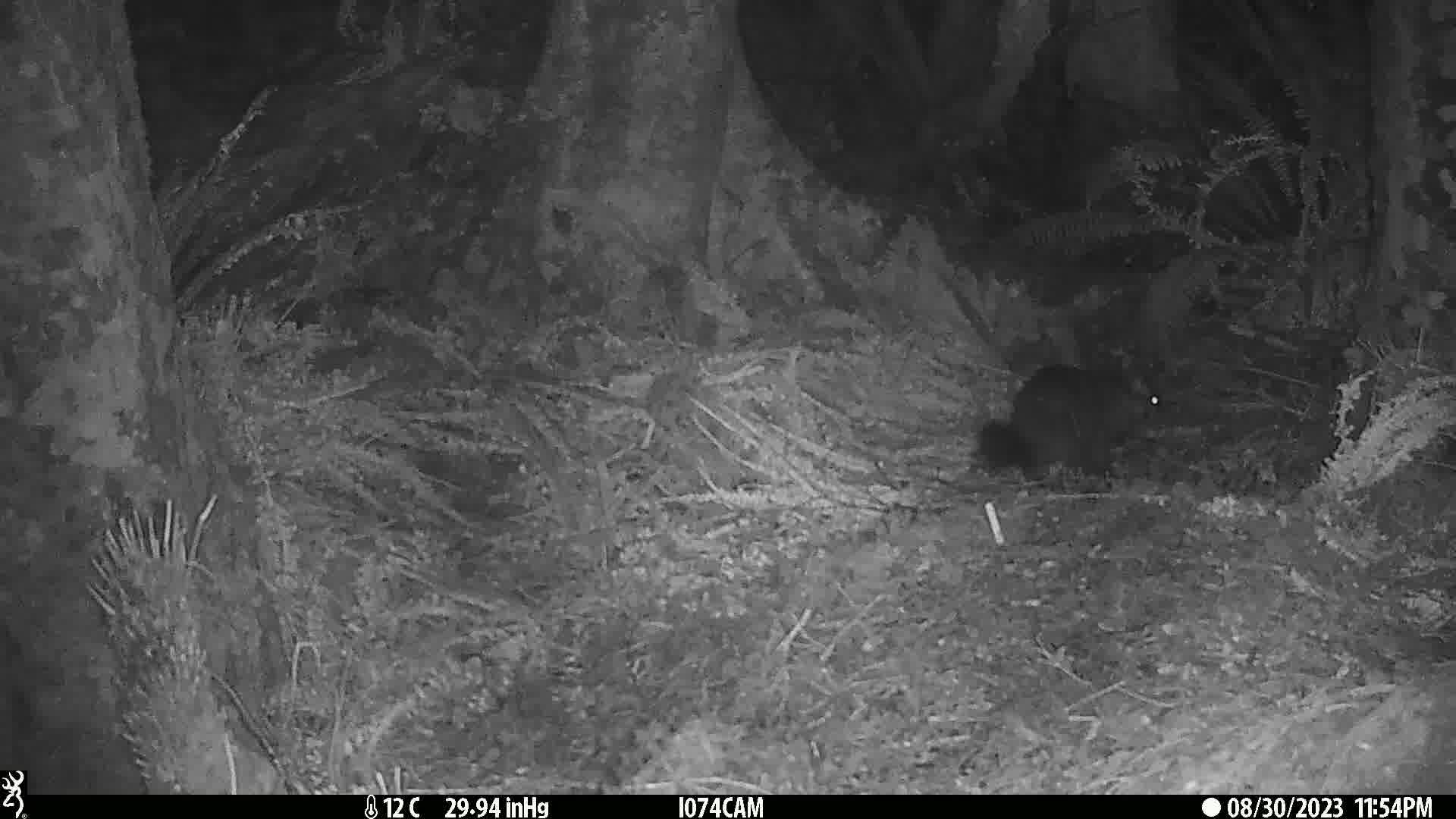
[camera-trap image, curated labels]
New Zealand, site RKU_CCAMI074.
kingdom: Animalia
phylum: Chordata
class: Mammalia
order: Diprotodontia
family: Phalangeridae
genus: Trichosurus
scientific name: Trichosurus vulpecula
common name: common brushtail possum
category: possum